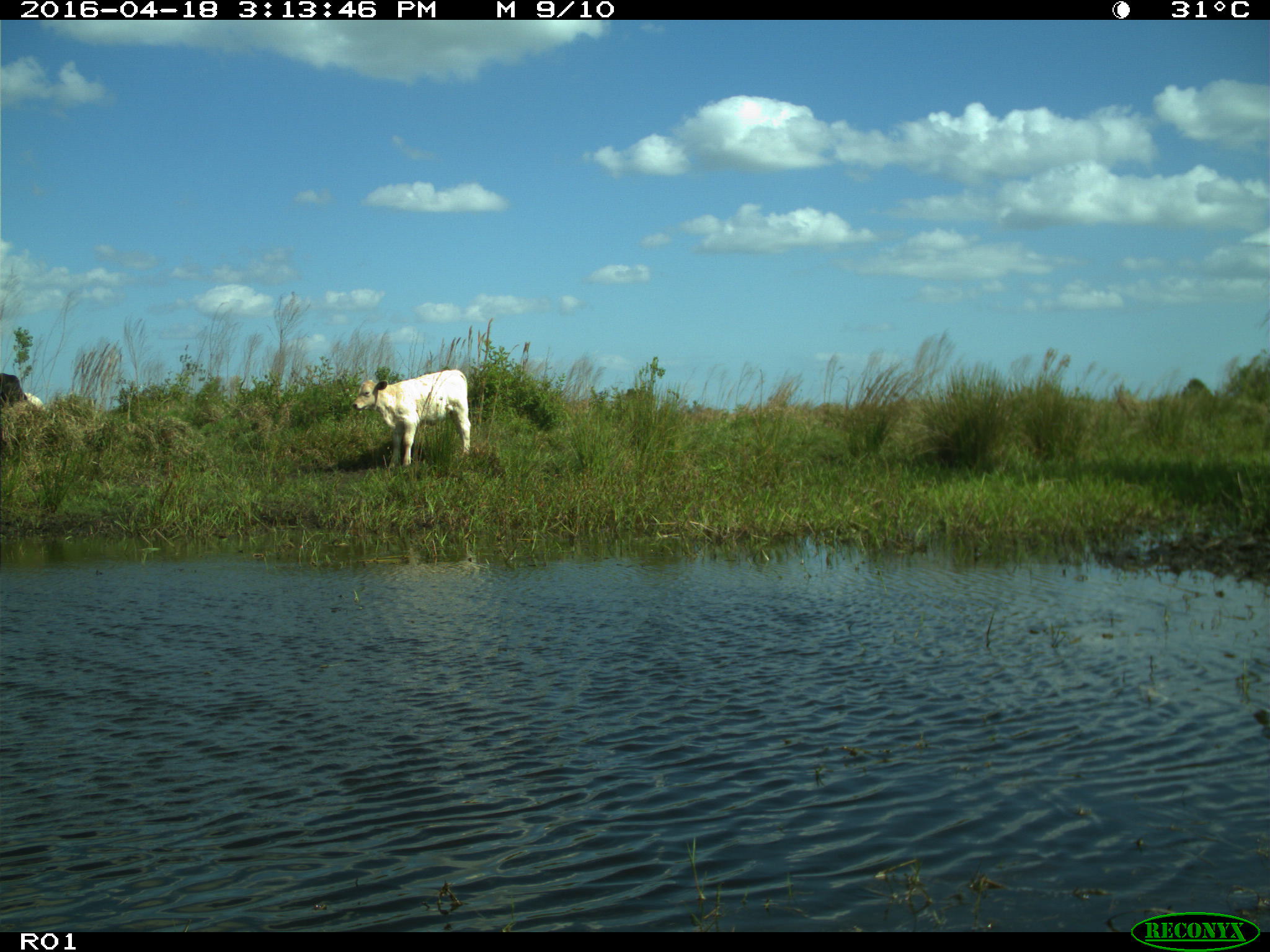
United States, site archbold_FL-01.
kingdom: Animalia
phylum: Chordata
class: Mammalia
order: Artiodactyla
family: Bovidae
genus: Bos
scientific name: Bos taurus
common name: domestic cow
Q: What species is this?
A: Bos taurus (domestic cow).